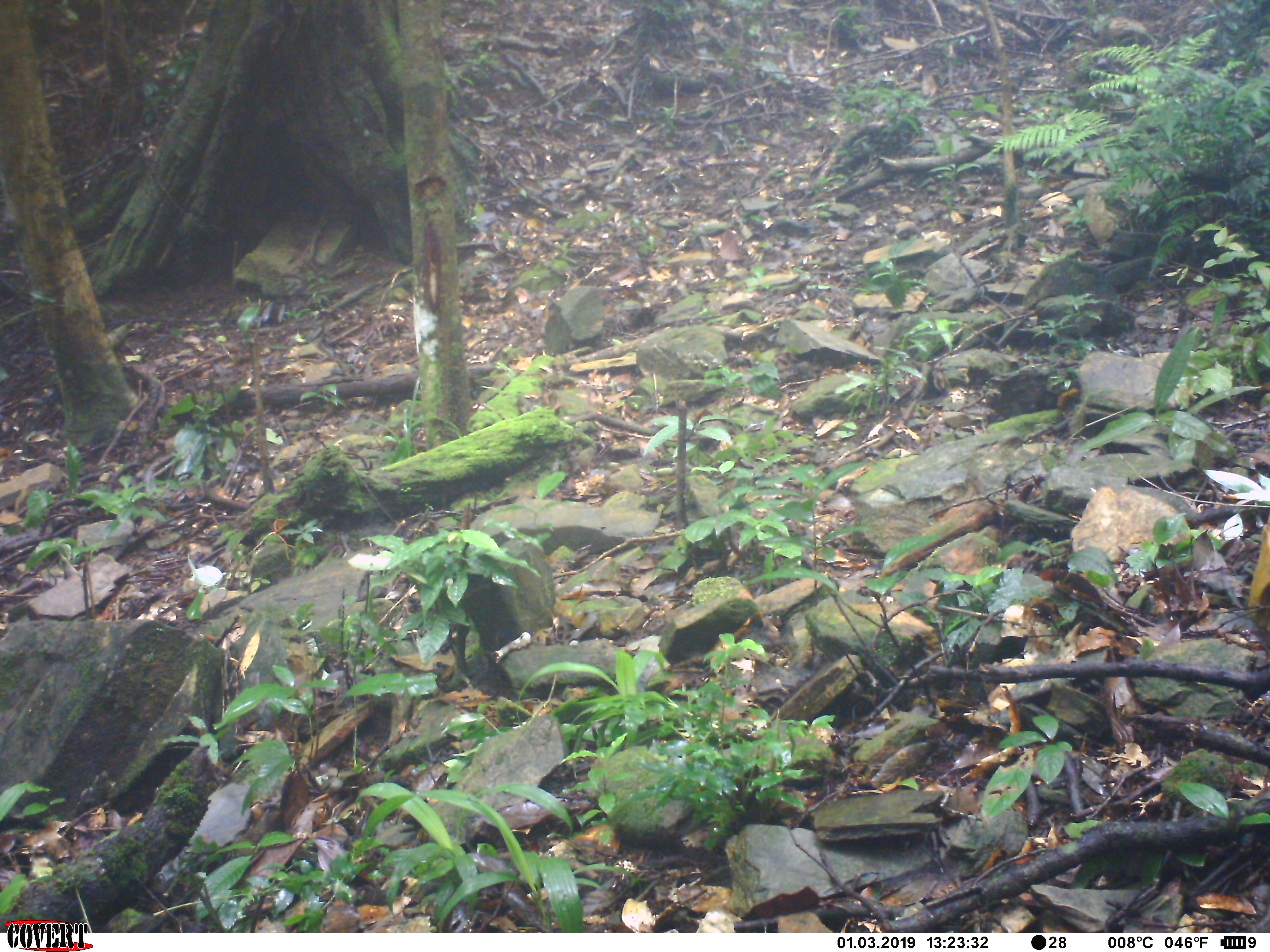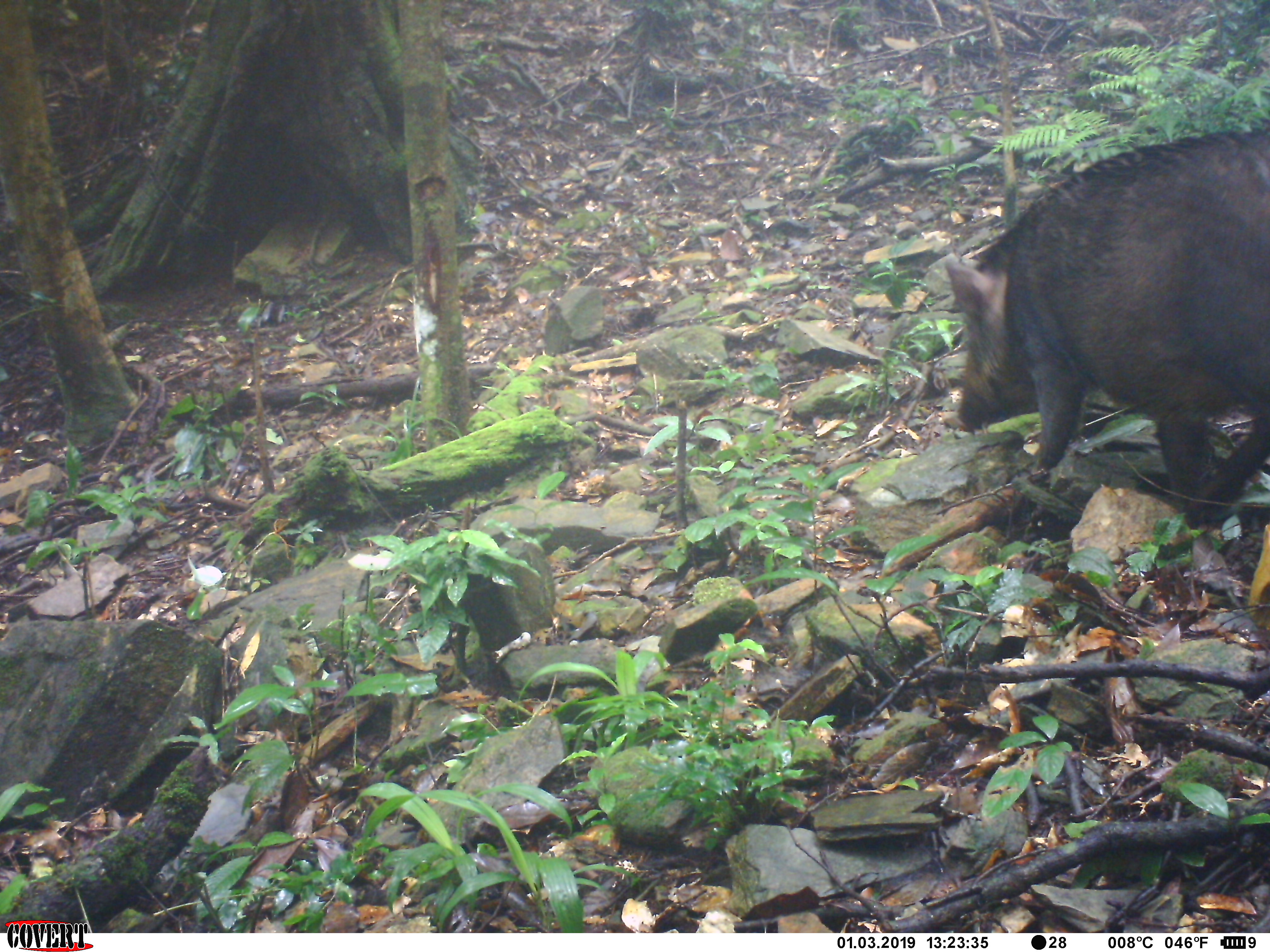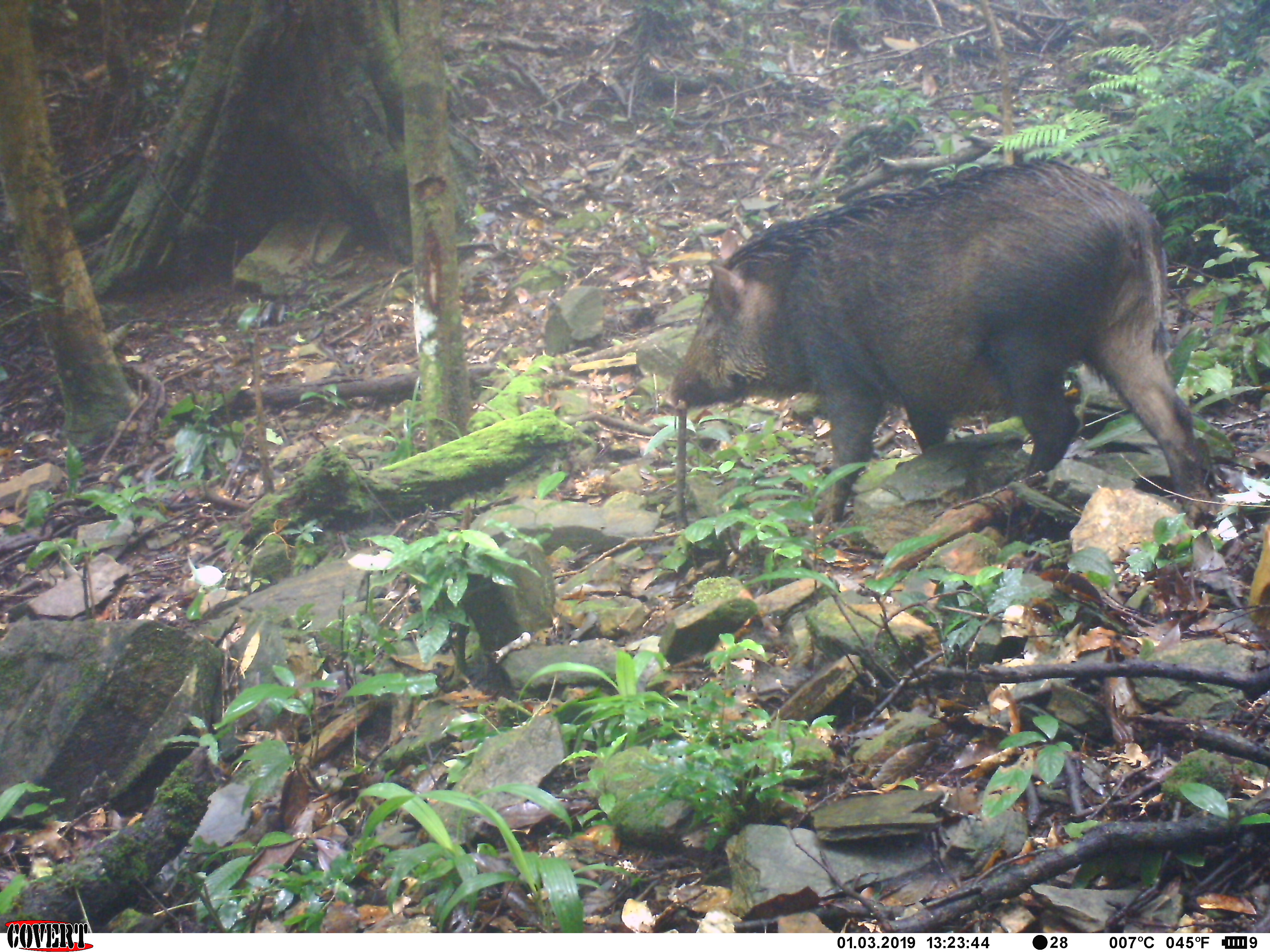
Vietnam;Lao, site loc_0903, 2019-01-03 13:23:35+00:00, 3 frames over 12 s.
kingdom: Animalia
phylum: Chordata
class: Mammalia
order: Artiodactyla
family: Suidae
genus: Sus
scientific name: Sus scrofa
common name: eurasian wild pig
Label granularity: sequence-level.